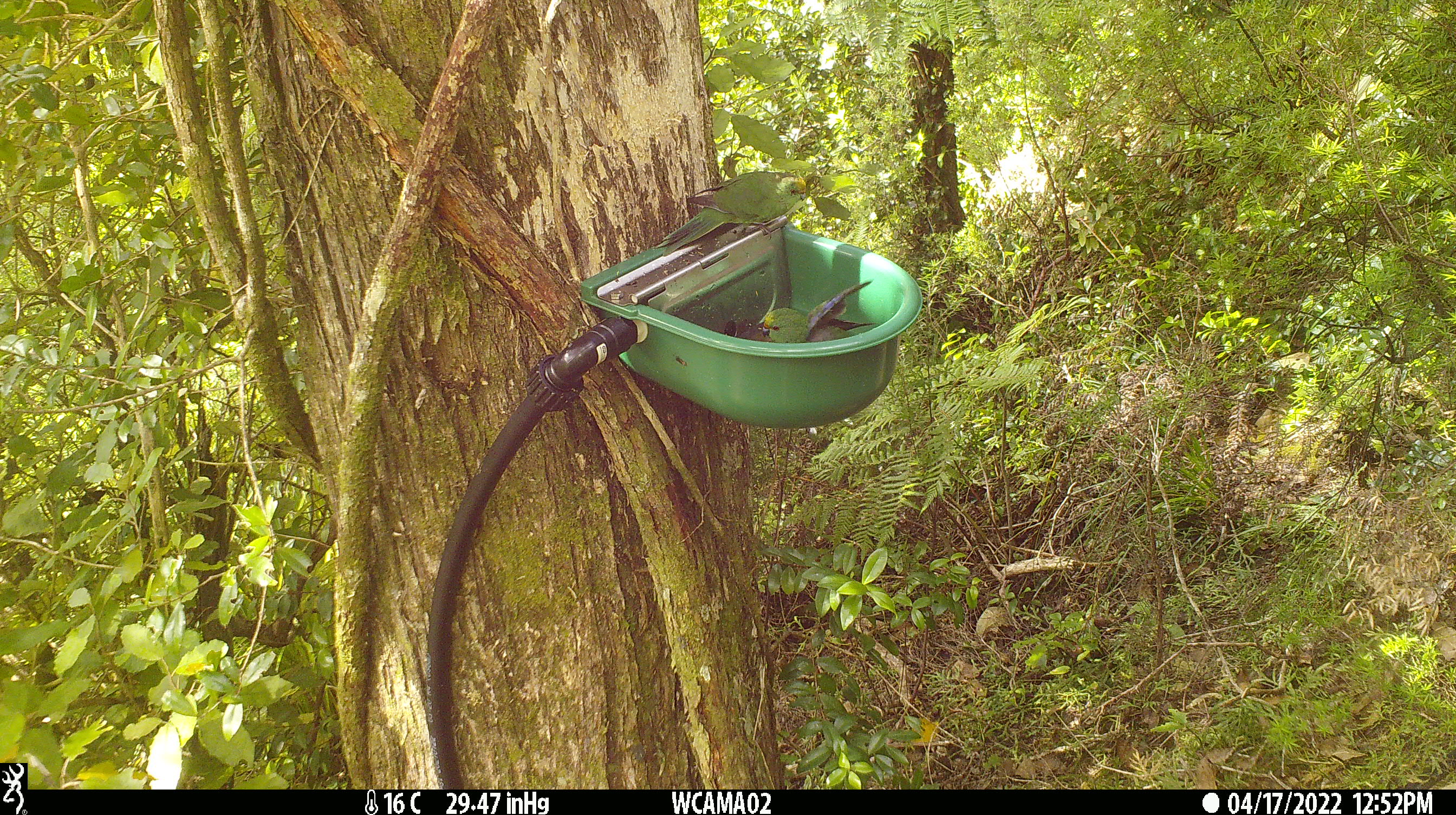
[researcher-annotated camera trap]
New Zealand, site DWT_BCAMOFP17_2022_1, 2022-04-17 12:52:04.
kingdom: Animalia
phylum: Chordata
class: Aves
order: Psittaciformes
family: Psittaculidae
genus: Cyanoramphus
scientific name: Cyanoramphus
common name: parakeet